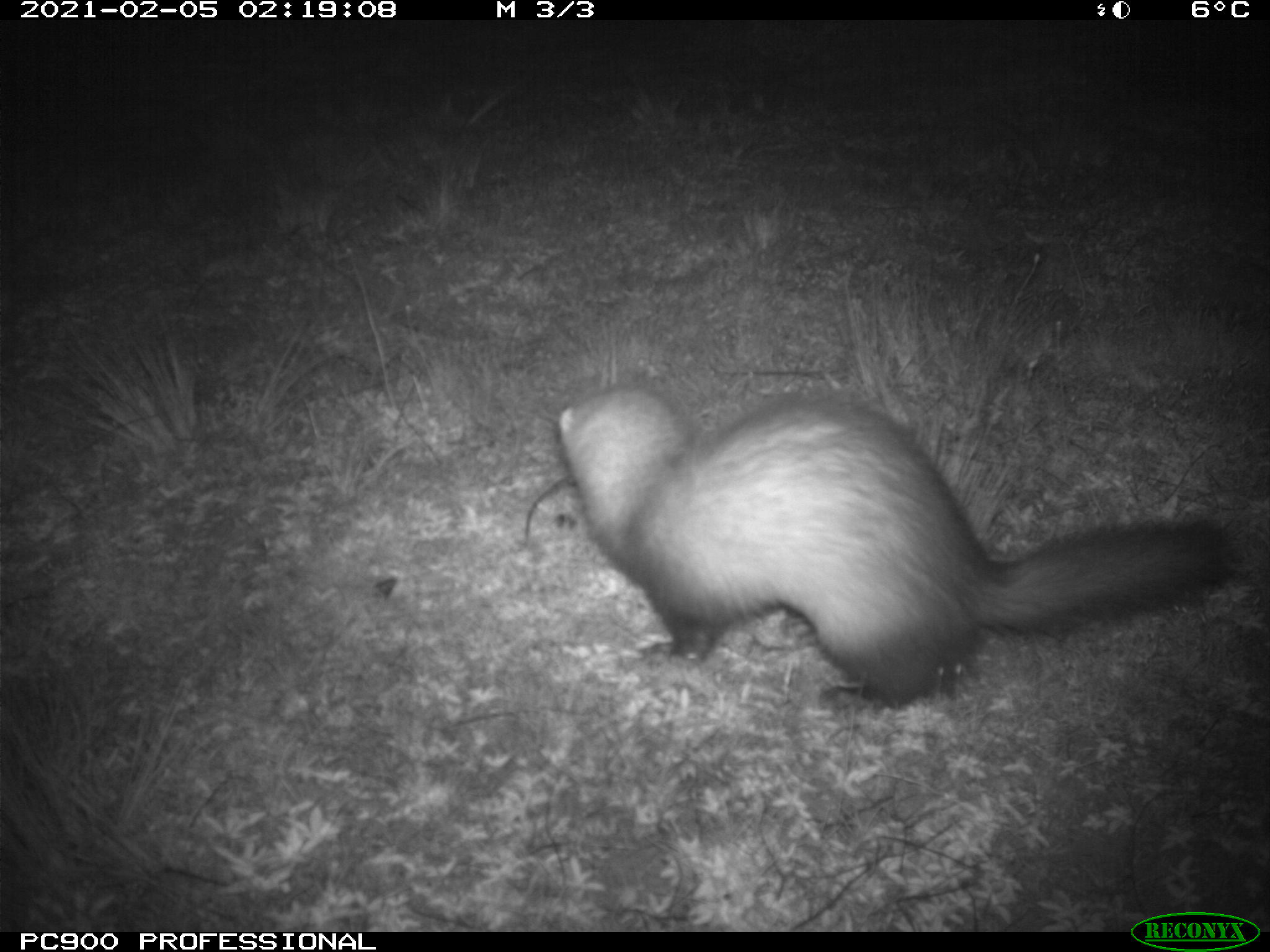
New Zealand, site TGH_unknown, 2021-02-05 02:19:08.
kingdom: Animalia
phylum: Chordata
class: Mammalia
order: Carnivora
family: Mustelidae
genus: Mustela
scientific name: Mustela furo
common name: ferret